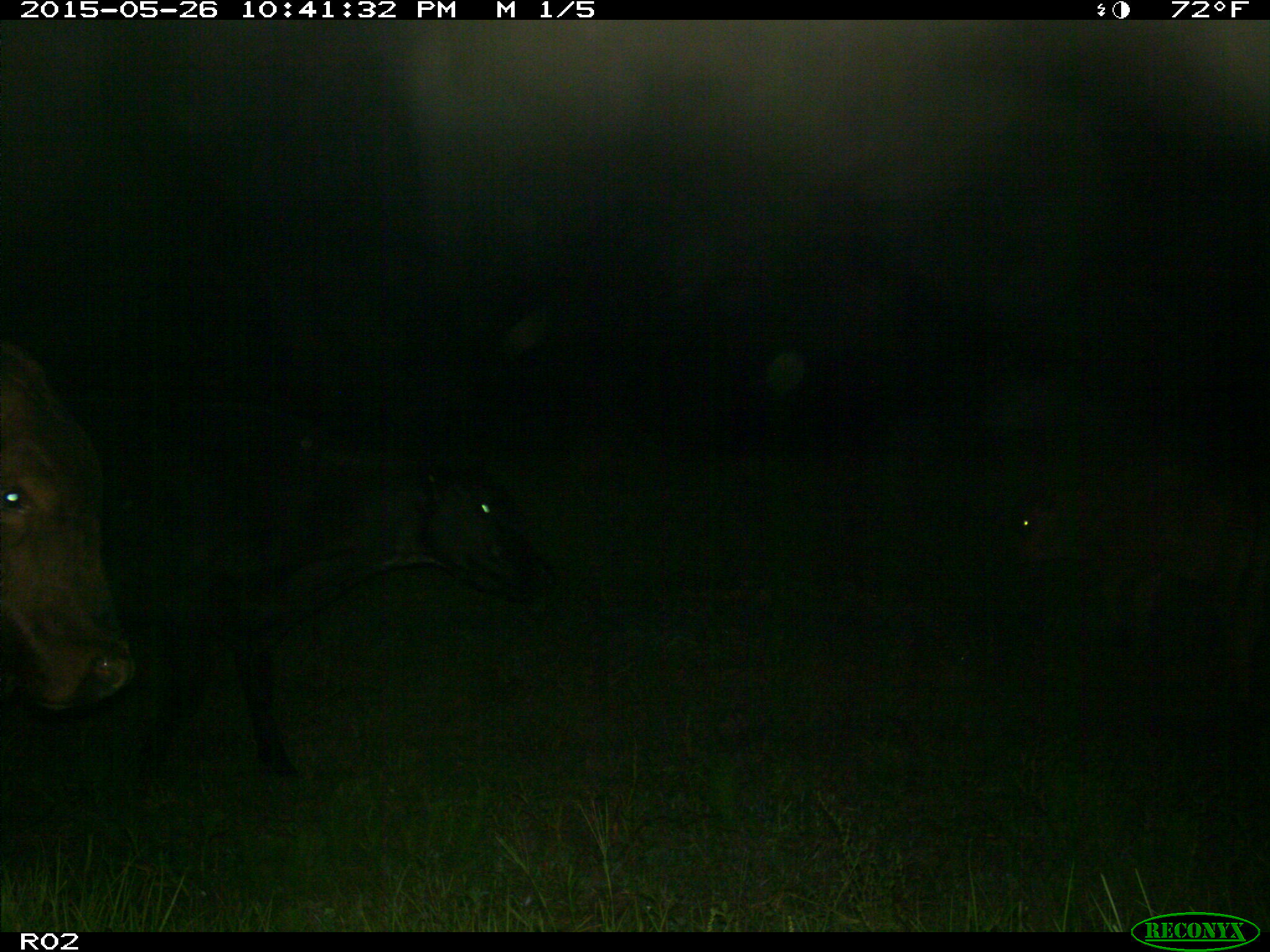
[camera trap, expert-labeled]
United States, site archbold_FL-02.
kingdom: Animalia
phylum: Chordata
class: Mammalia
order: Artiodactyla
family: Bovidae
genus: Bos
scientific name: Bos taurus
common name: domestic cow